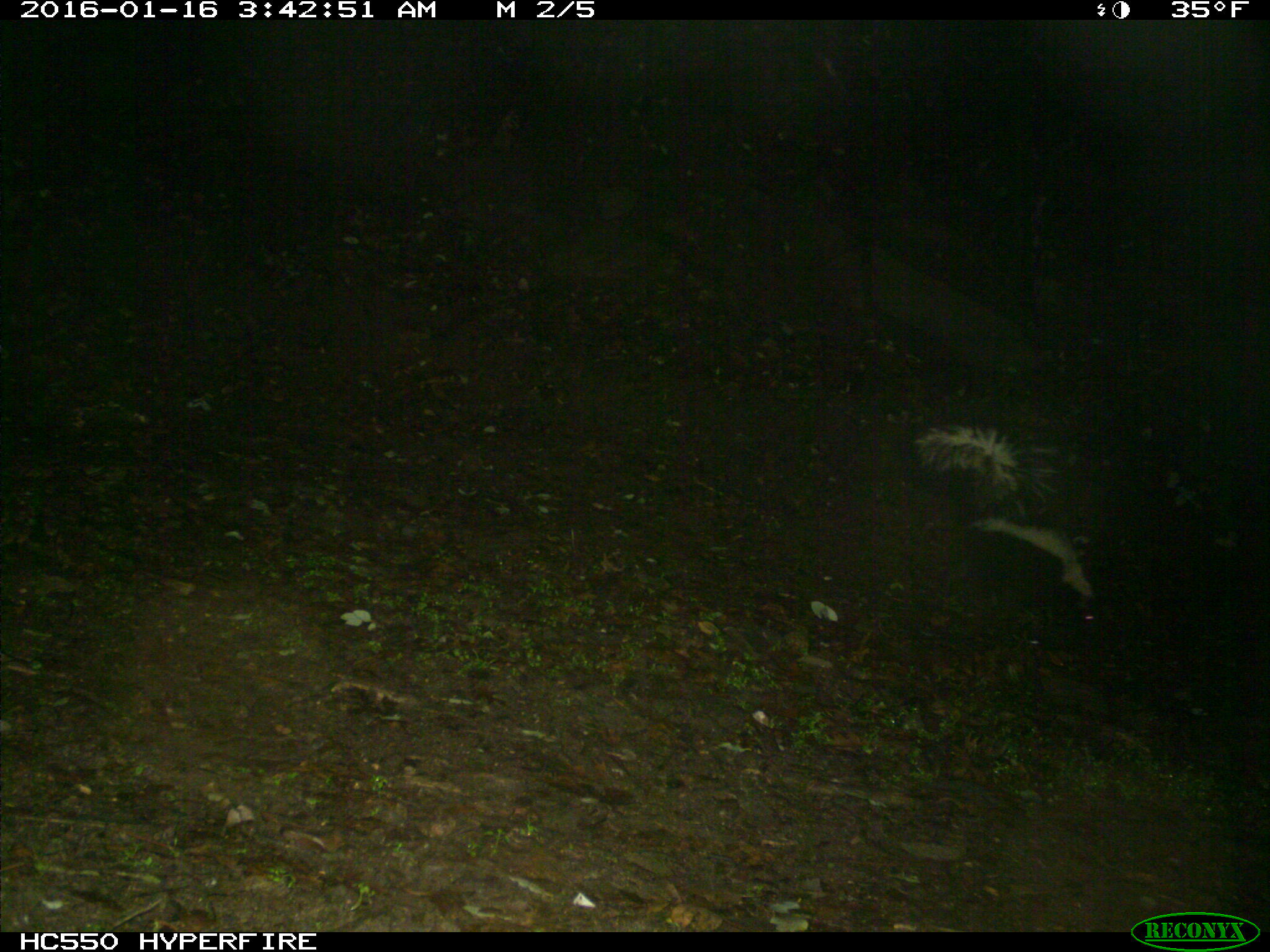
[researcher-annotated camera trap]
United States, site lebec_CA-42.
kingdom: Animalia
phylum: Chordata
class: Mammalia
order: Carnivora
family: Mephitidae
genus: Mephitis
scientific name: Mephitis mephitis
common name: striped skunk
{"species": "Mephitis mephitis (striped skunk)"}